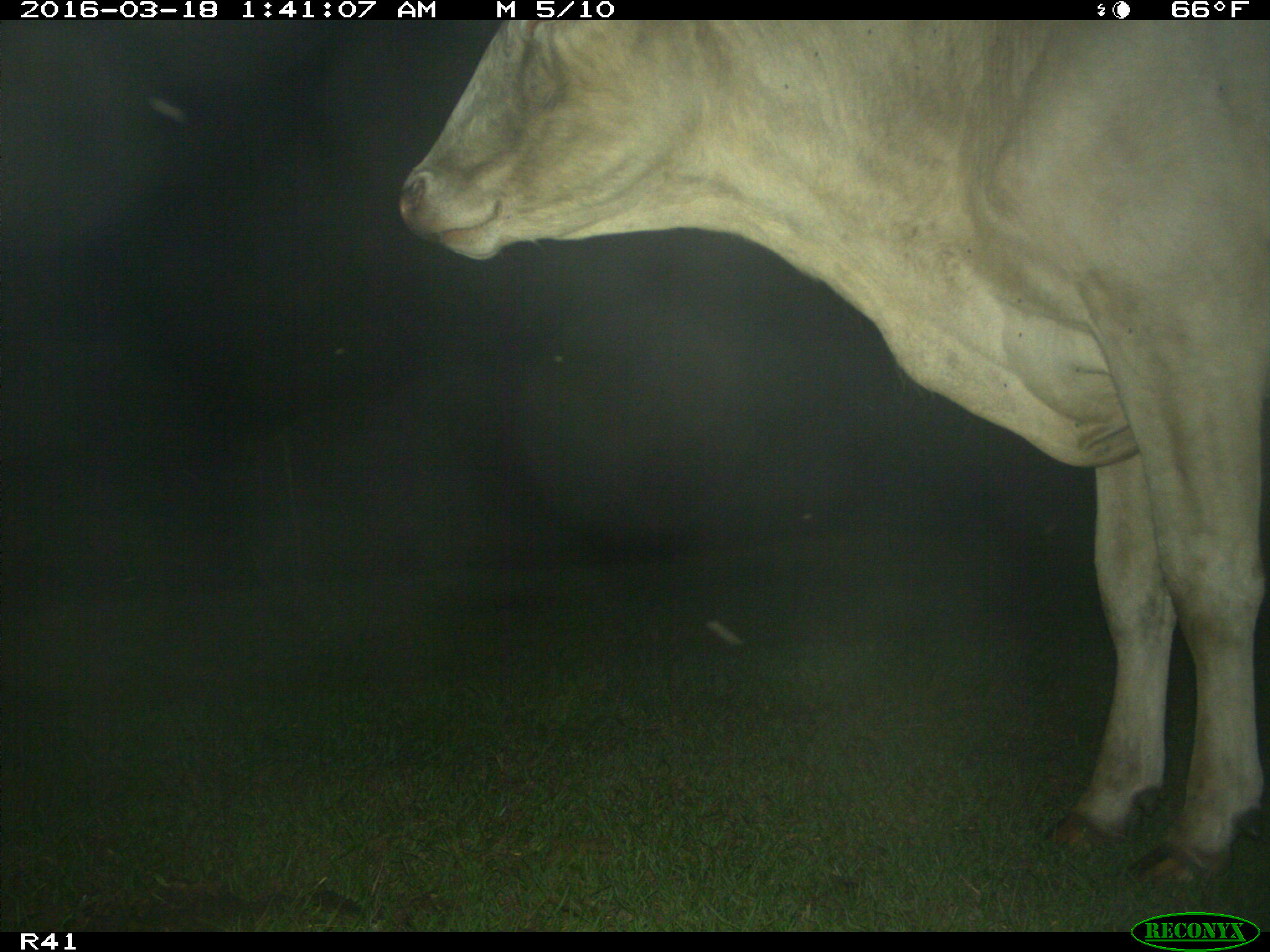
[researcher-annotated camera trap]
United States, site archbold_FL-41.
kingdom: Animalia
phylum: Chordata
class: Mammalia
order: Artiodactyla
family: Bovidae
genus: Bos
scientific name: Bos taurus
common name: domestic cow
Bos taurus (domestic cow).